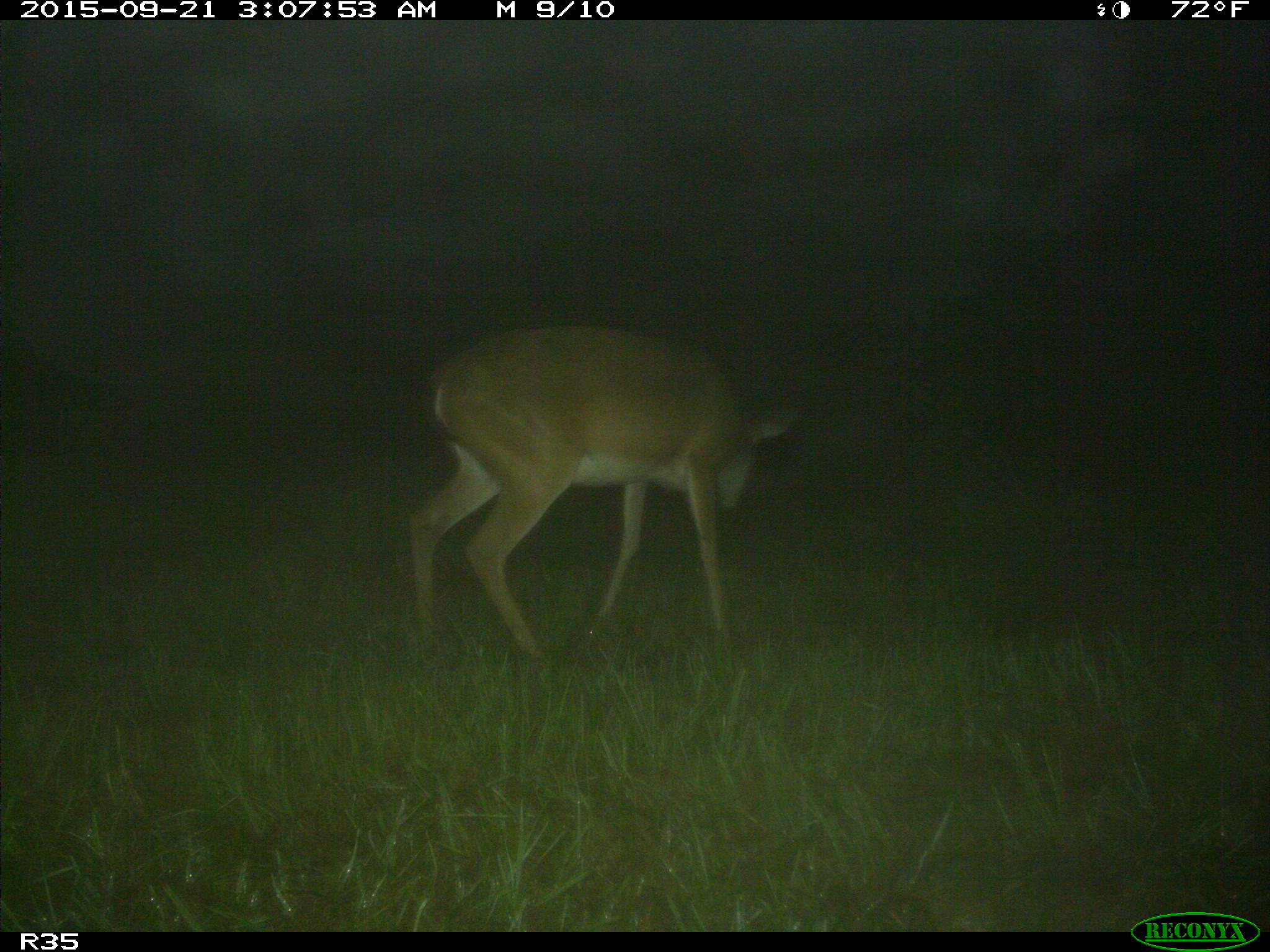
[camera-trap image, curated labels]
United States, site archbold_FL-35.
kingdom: Animalia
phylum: Chordata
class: Mammalia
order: Artiodactyla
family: Cervidae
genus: Odocoileus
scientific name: Odocoileus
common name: deer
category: unidentified deer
Unidentified deer (deer) (Odocoileus).